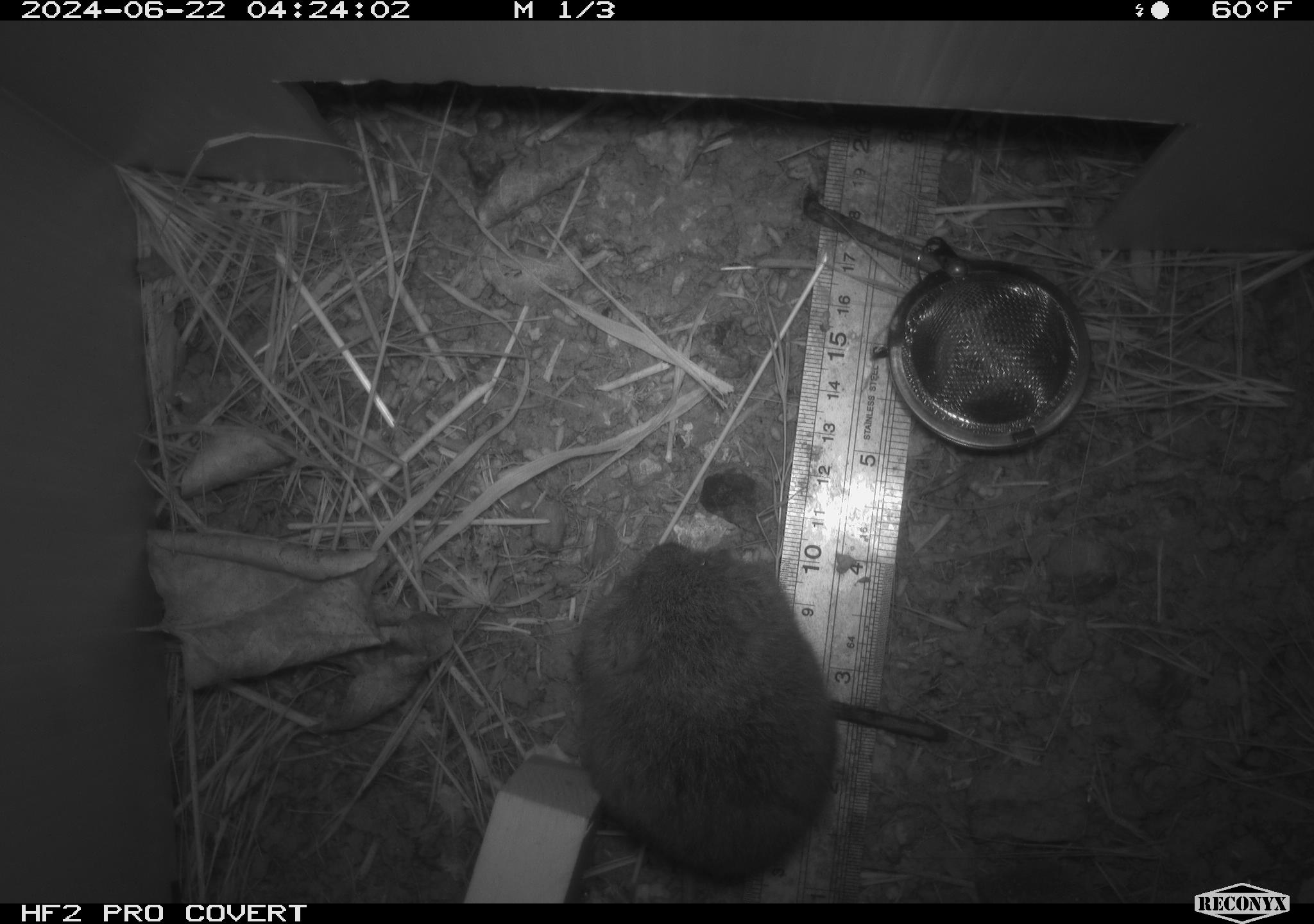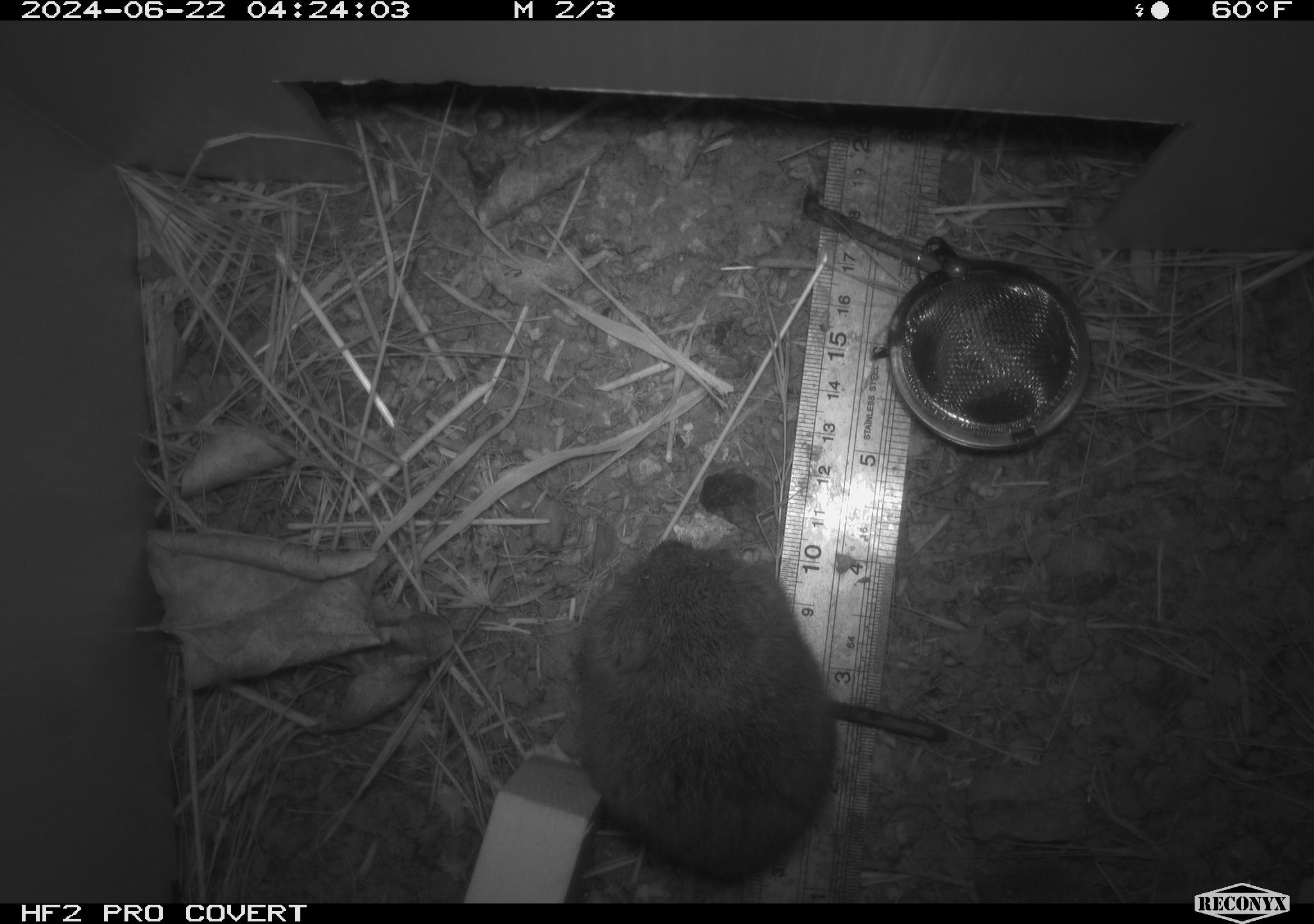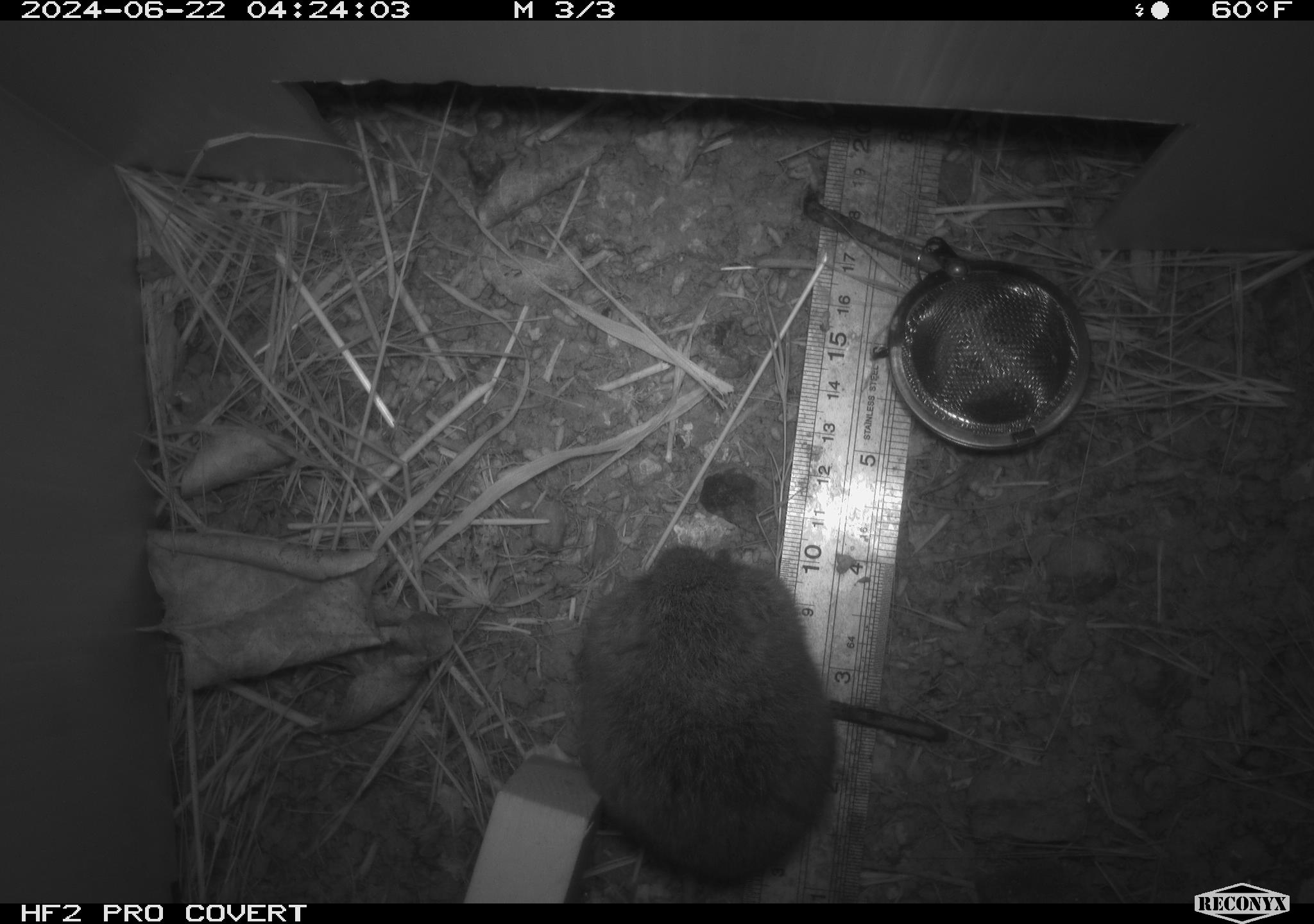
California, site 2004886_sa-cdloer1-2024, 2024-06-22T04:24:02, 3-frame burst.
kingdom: Animalia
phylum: Chordata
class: Mammalia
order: Rodentia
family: Cricetidae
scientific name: Arvicolinae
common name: voles, lemmings, and muskrats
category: arvicolinae subfamily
Arvicolinae subfamily (voles, lemmings, and muskrats) (Arvicolinae).